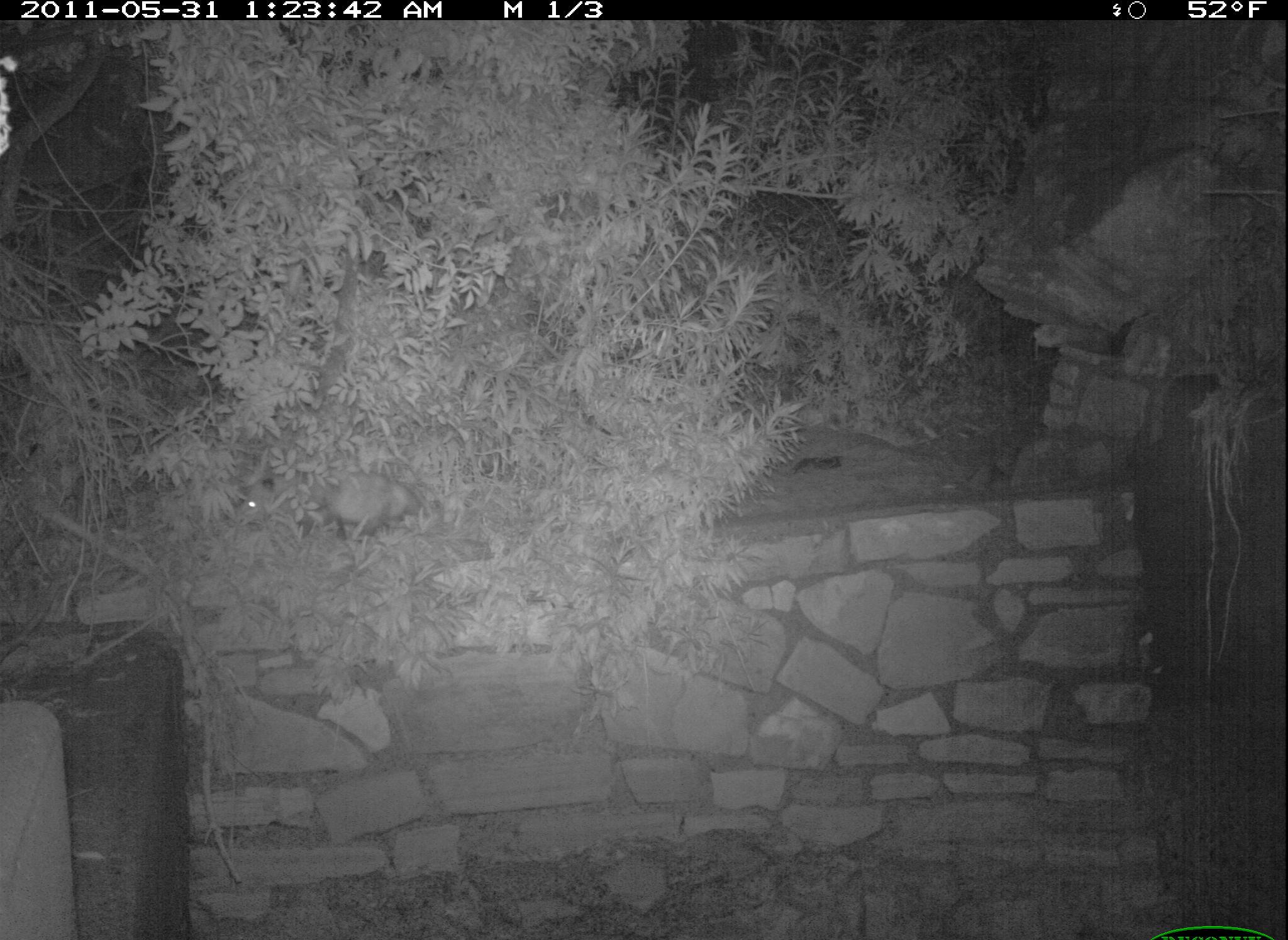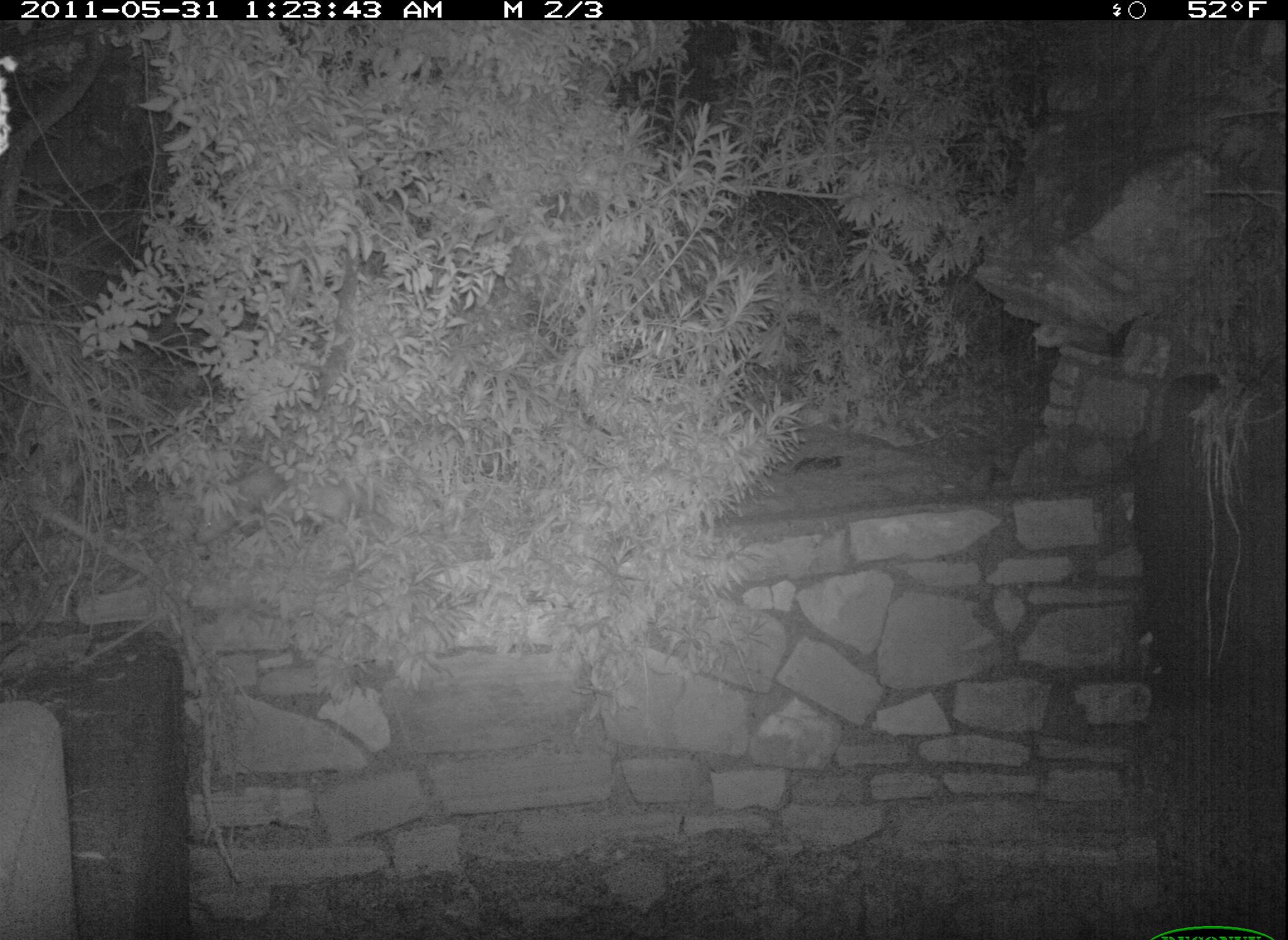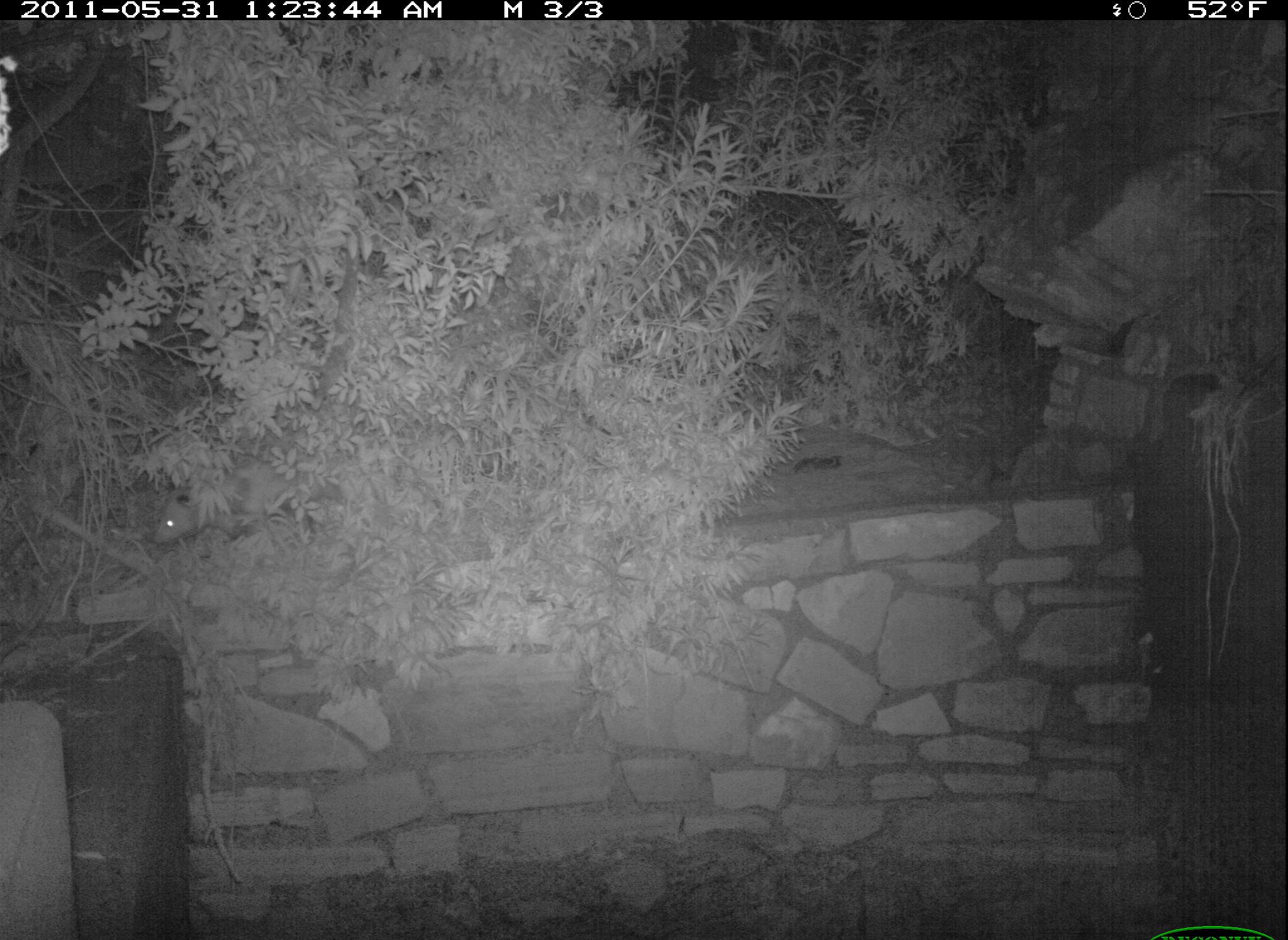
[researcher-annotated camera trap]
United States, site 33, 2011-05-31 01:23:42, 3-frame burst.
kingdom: Animalia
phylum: Chordata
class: Mammalia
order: Didelphimorphia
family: Didelphidae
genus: Didelphis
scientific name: Didelphis virginiana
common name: virginia opossum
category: opossum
Opossum (virginia opossum) (Didelphis virginiana).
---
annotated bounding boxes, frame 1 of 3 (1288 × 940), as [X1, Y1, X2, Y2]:
opossum: [230, 461, 433, 541]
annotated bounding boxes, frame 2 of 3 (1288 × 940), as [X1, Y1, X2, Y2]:
opossum: [176, 450, 368, 557]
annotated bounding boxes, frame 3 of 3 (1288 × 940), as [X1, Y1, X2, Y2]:
opossum: [148, 448, 341, 570]